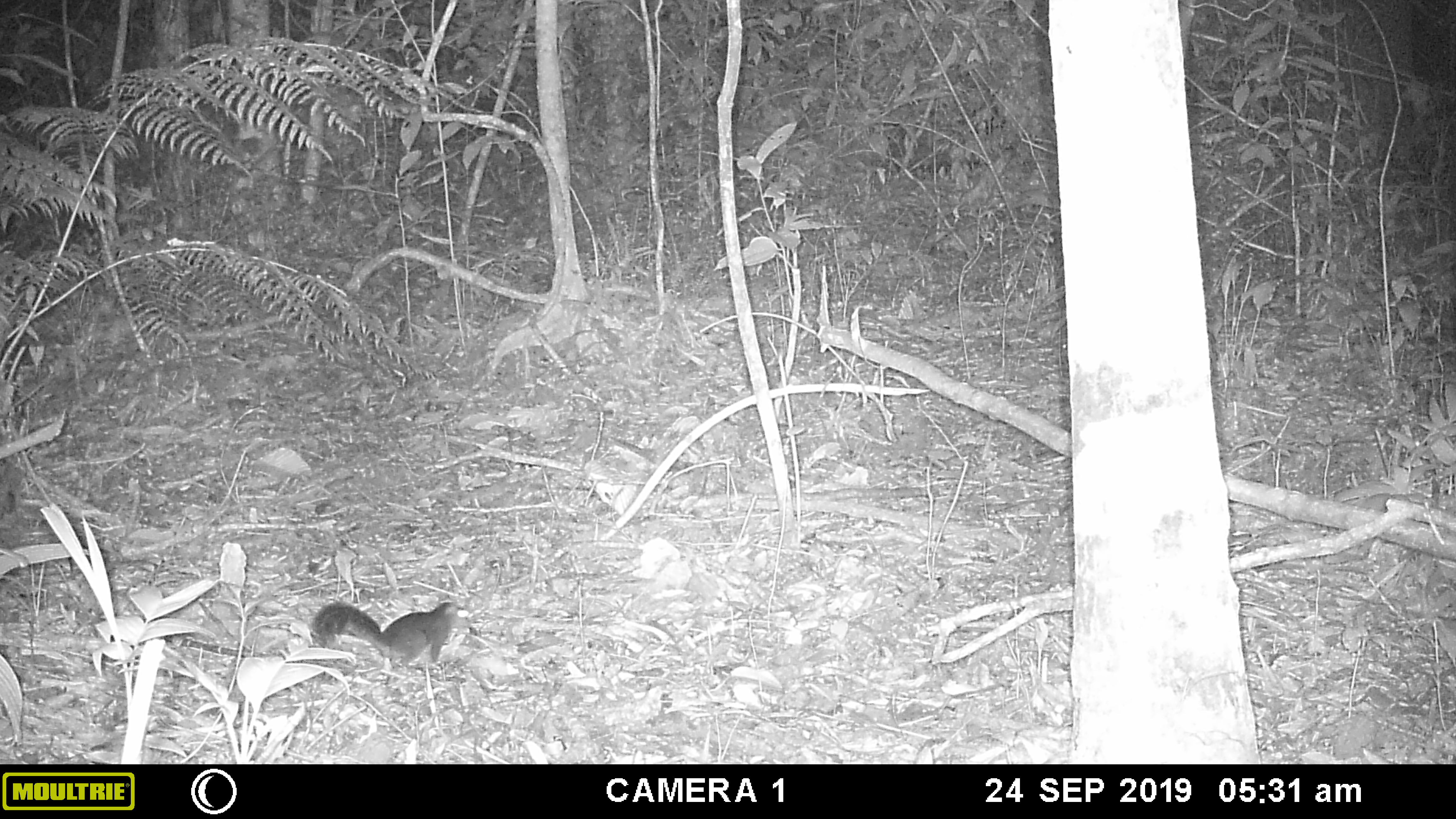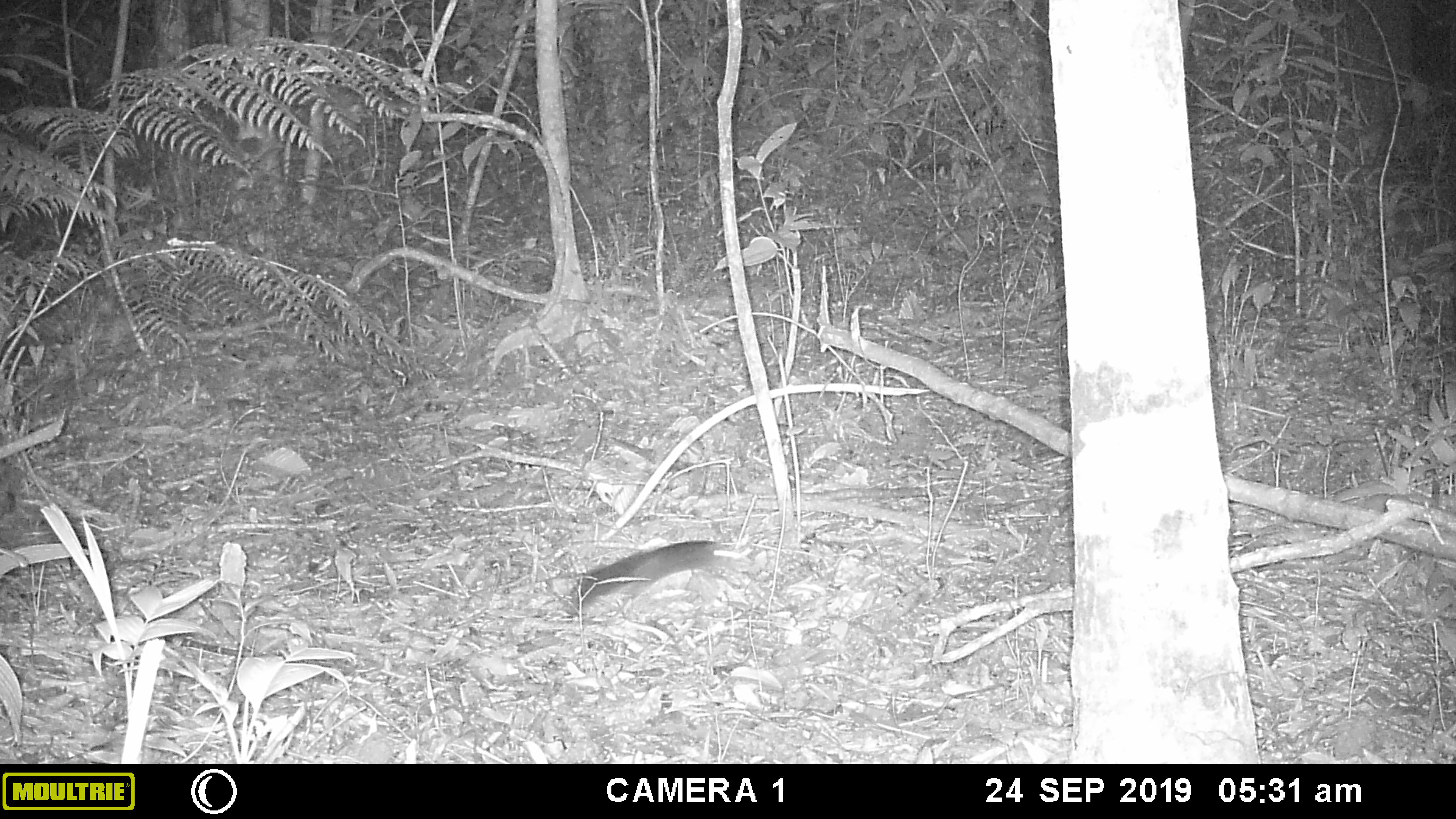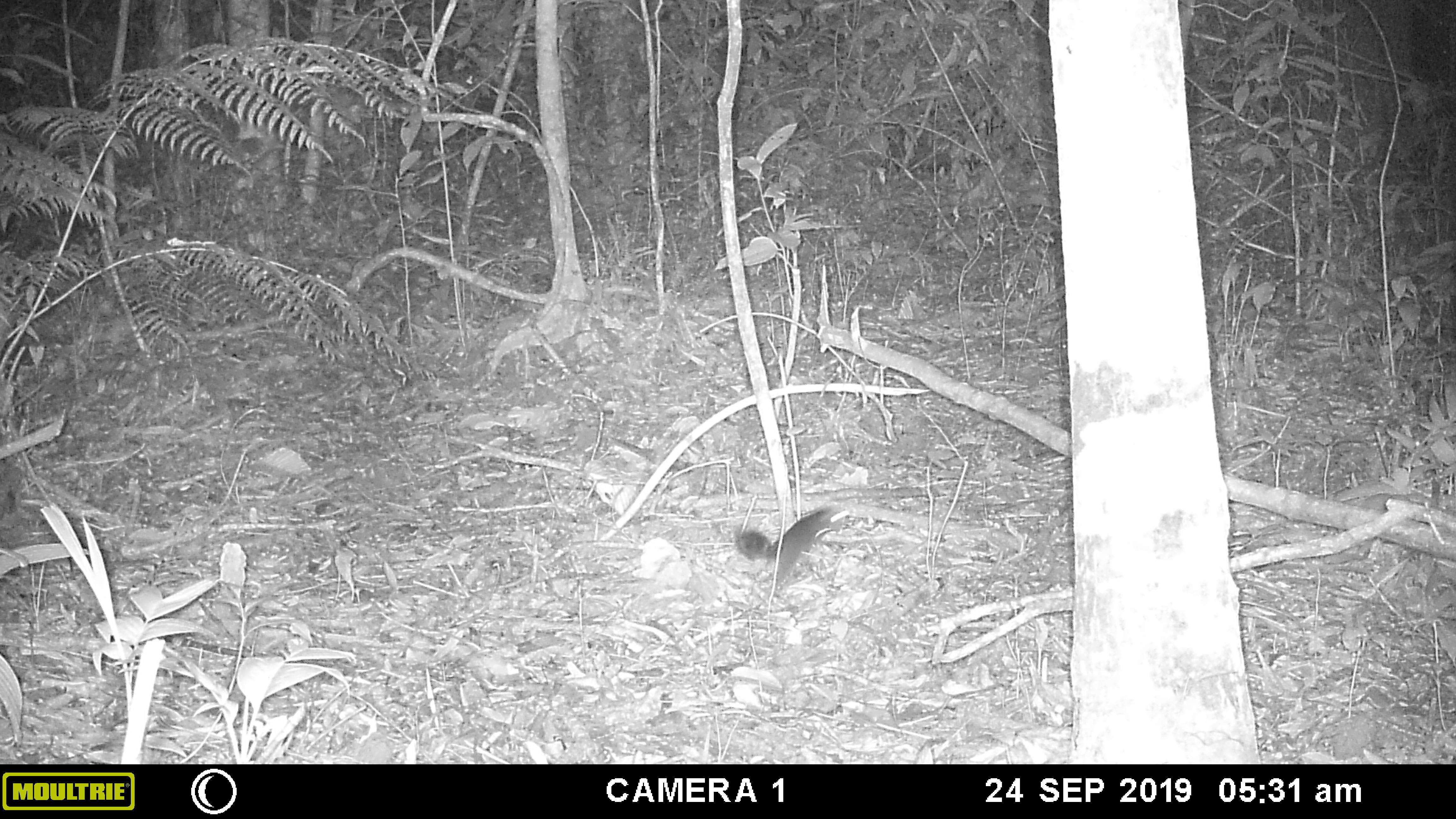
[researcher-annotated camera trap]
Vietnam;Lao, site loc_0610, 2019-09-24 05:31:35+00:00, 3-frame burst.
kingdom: Animalia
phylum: Chordata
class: Mammalia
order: Rodentia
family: Sciuridae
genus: Dremomys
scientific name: Dremomys rufigenis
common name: red-cheeked squirrel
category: red cheeked squirrel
Red cheeked squirrel (red-cheeked squirrel) (Dremomys rufigenis). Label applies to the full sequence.